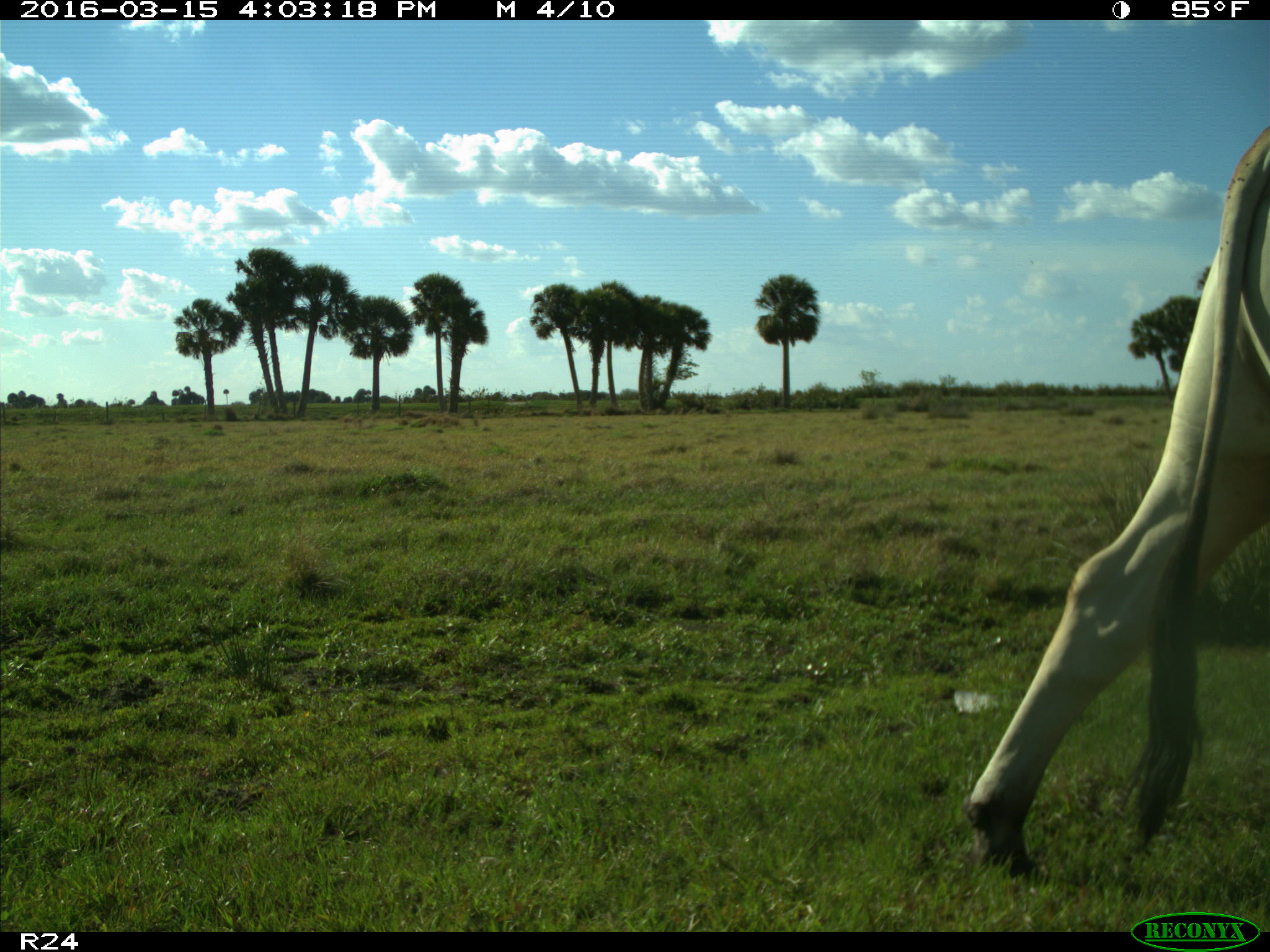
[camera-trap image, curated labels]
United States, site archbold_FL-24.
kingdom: Animalia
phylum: Chordata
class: Mammalia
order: Artiodactyla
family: Bovidae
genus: Bos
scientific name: Bos taurus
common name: domestic cow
Bos taurus (domestic cow).